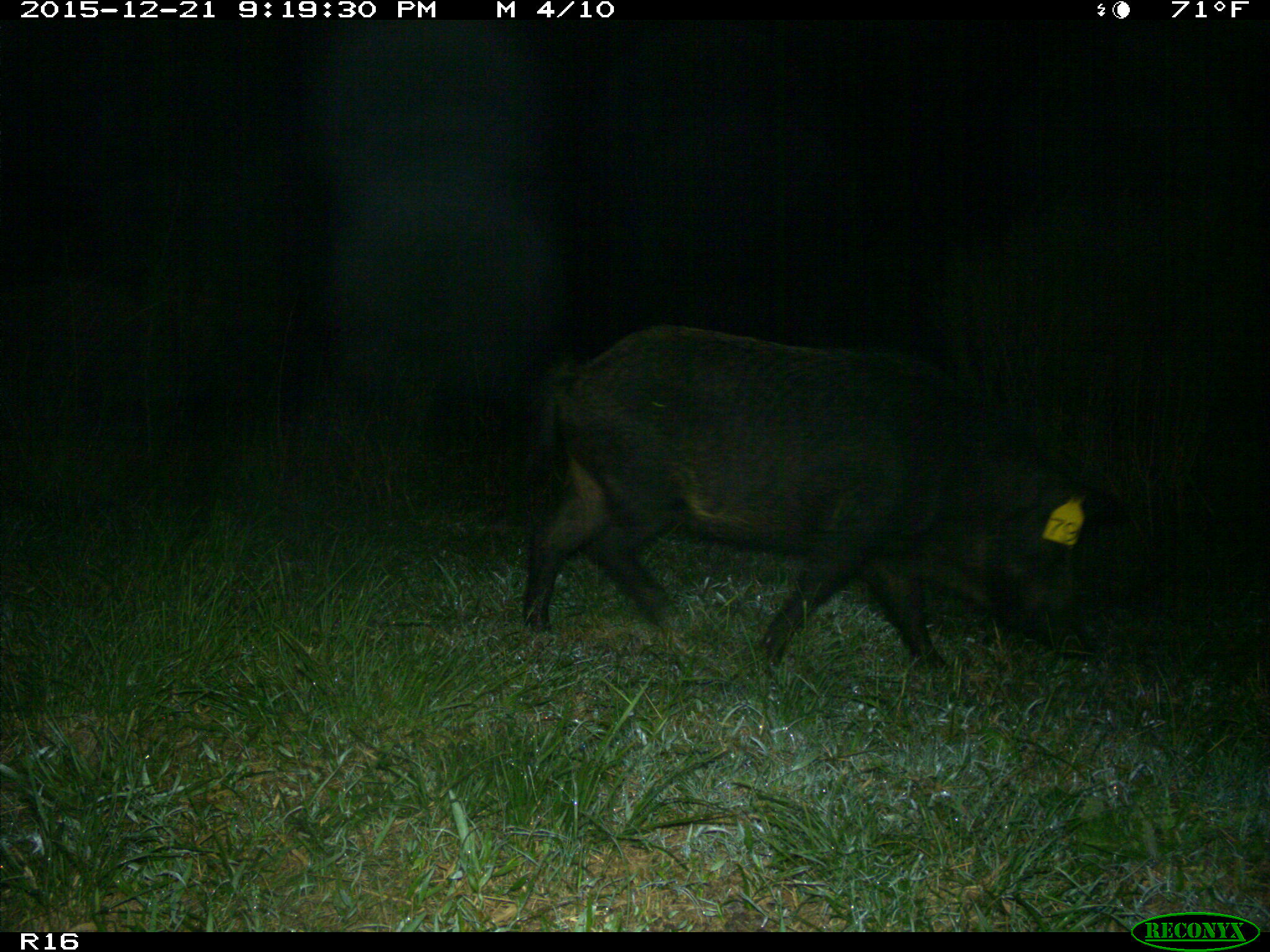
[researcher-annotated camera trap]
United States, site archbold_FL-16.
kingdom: Animalia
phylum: Chordata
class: Mammalia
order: Artiodactyla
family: Suidae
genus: Sus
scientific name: Sus scrofa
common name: wild boar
Sus scrofa (wild boar).